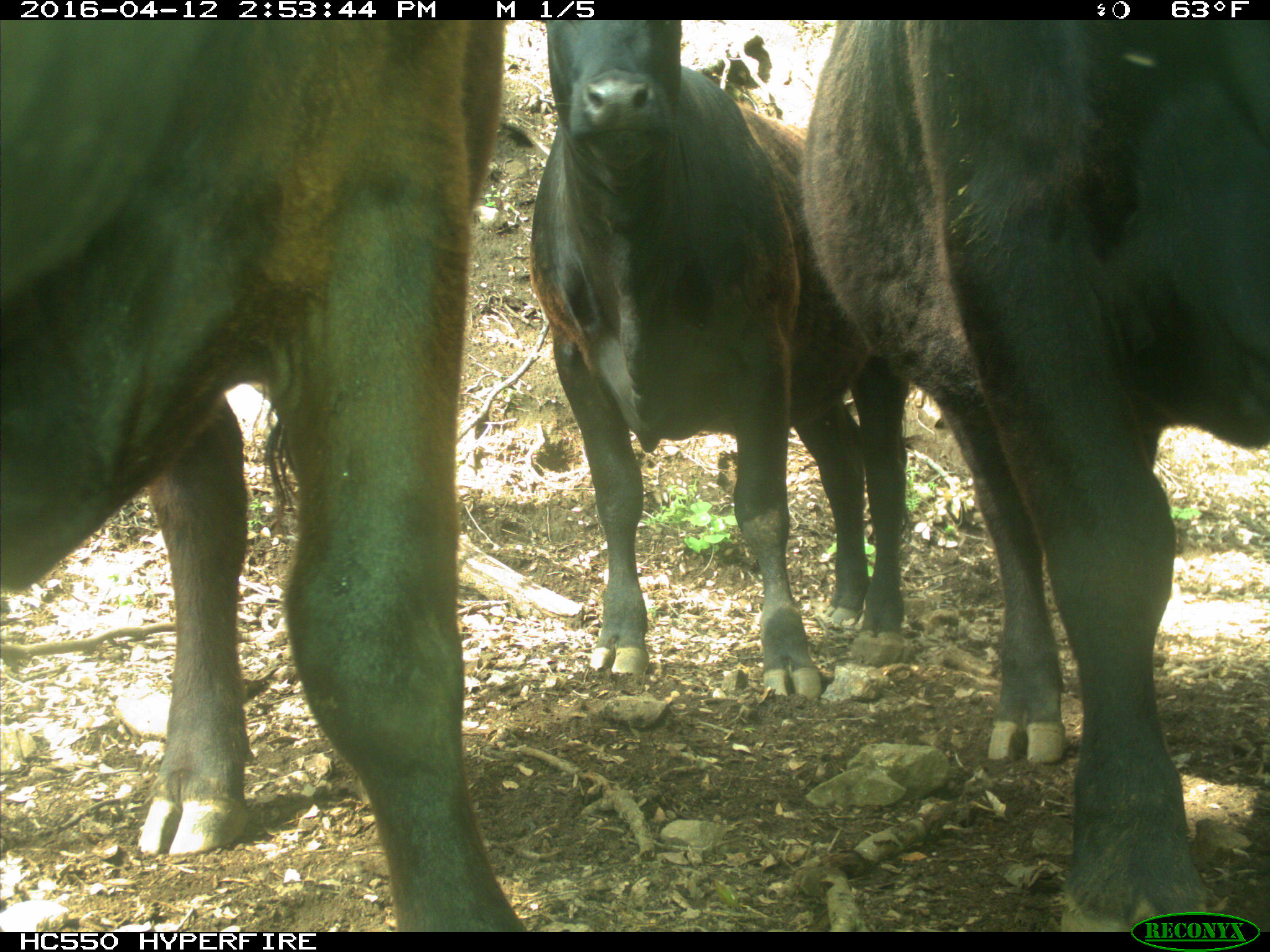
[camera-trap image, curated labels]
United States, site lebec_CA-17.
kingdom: Animalia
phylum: Chordata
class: Mammalia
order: Artiodactyla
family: Bovidae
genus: Bos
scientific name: Bos taurus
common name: domestic cow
Bos taurus (domestic cow).